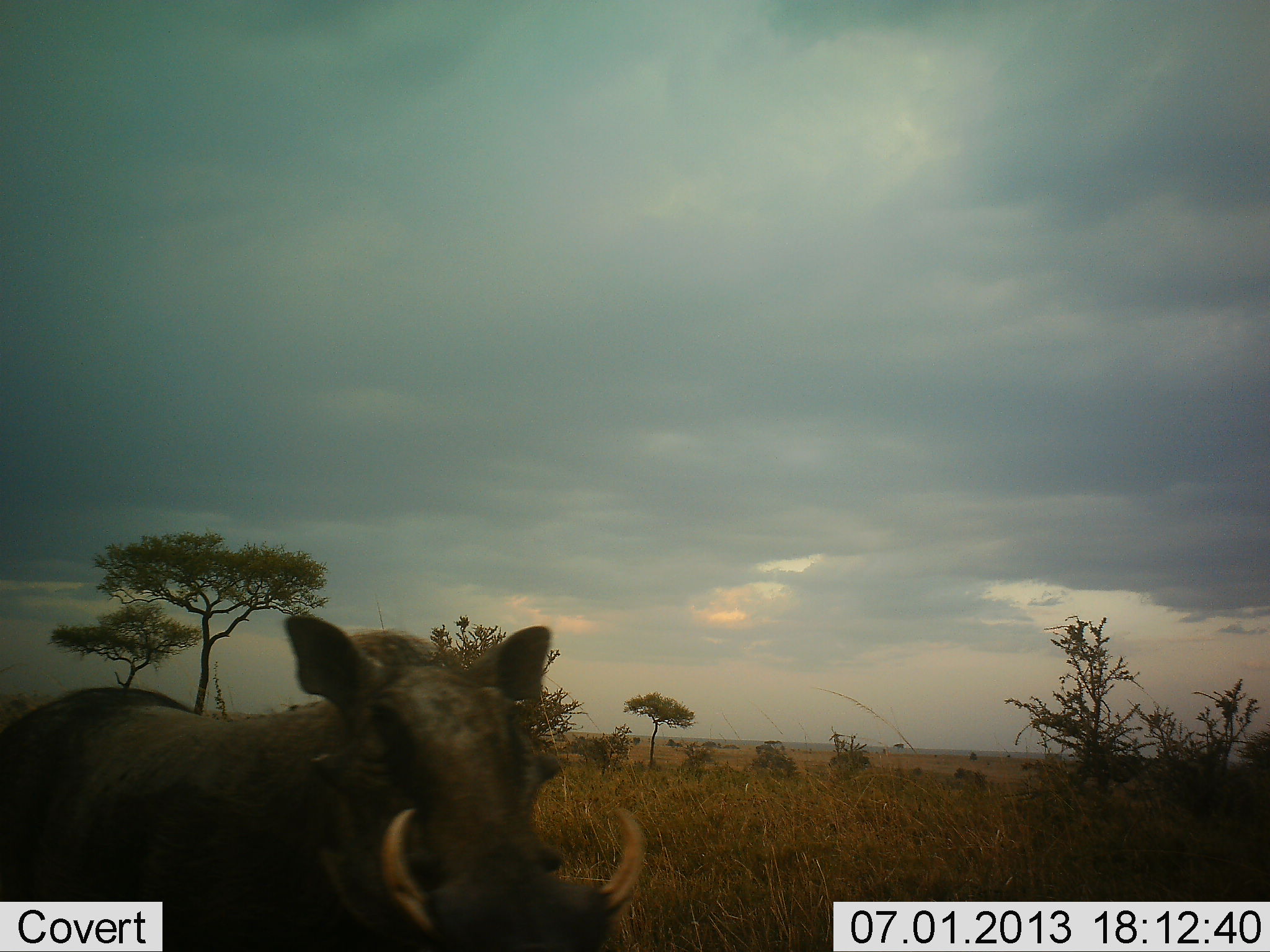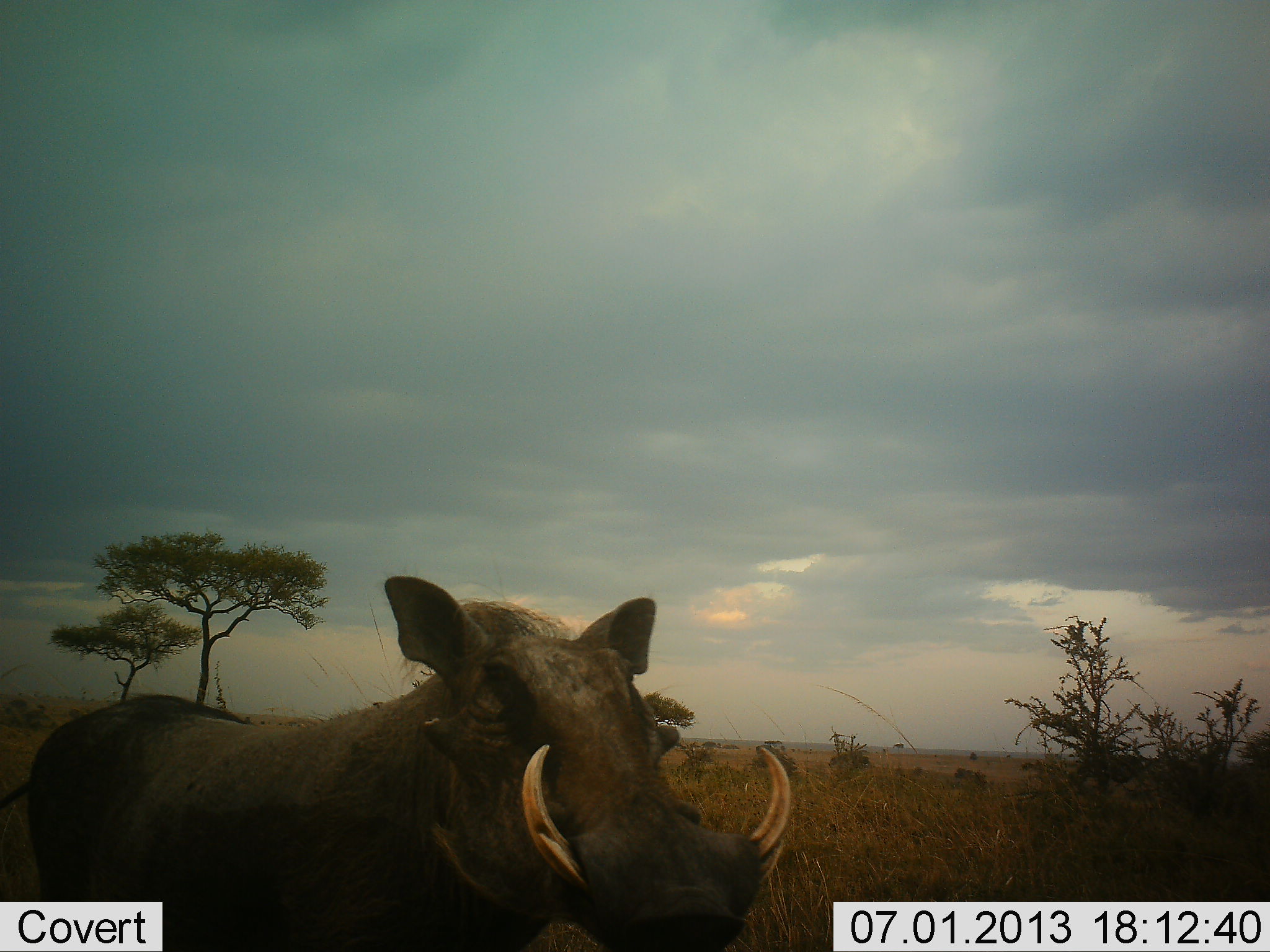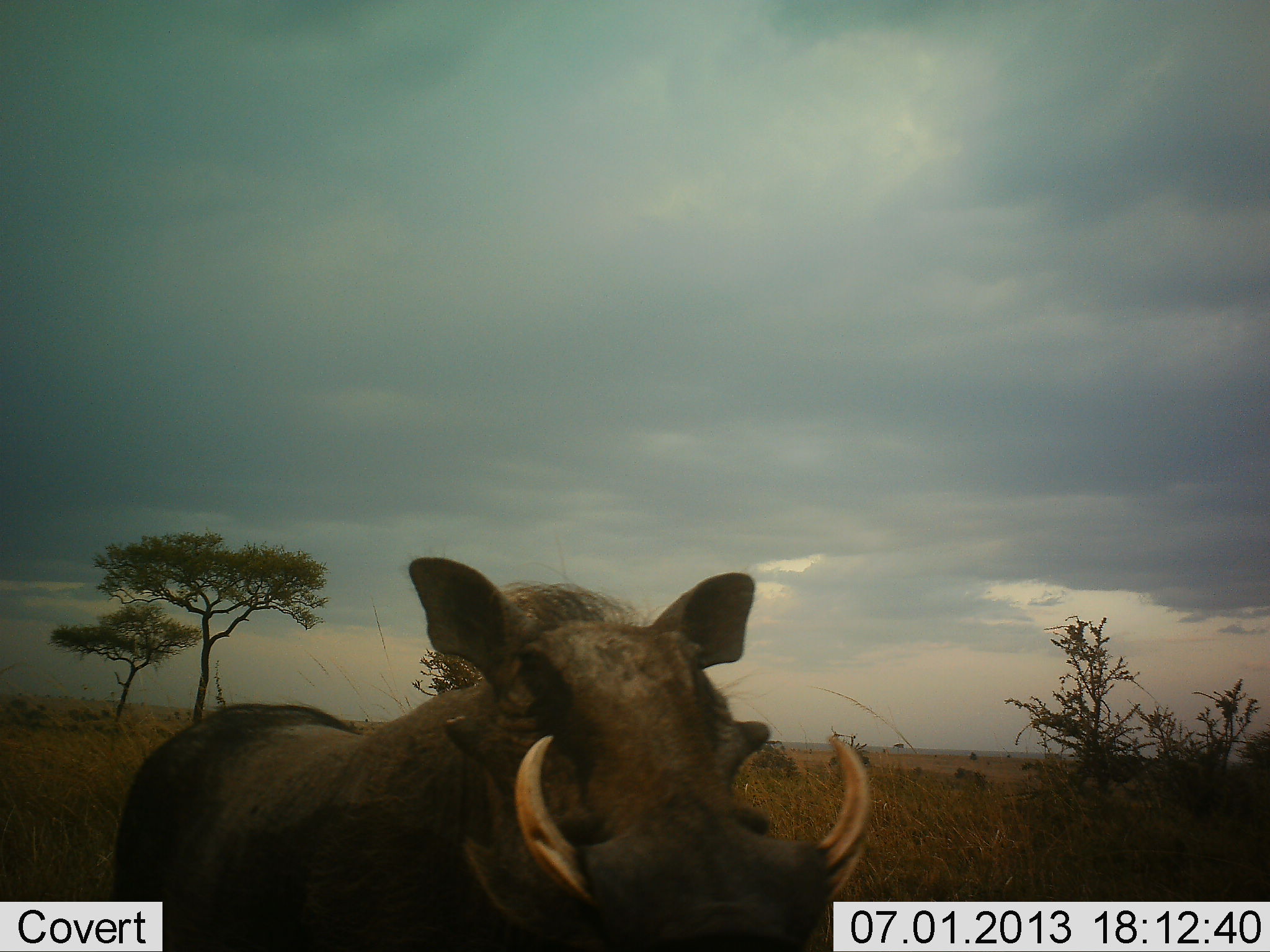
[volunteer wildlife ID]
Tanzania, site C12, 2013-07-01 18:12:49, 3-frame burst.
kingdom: Animalia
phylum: Chordata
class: Mammalia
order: Artiodactyla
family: Suidae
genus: Phacochoerus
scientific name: Phacochoerus africanus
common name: warthog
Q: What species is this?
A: Warthog (Phacochoerus africanus).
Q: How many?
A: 1.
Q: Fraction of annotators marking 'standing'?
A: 50%.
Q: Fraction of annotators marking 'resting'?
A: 0%.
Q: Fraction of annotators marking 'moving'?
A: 60%.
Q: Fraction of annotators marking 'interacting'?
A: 0%.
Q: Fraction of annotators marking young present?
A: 0%.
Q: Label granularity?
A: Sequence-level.